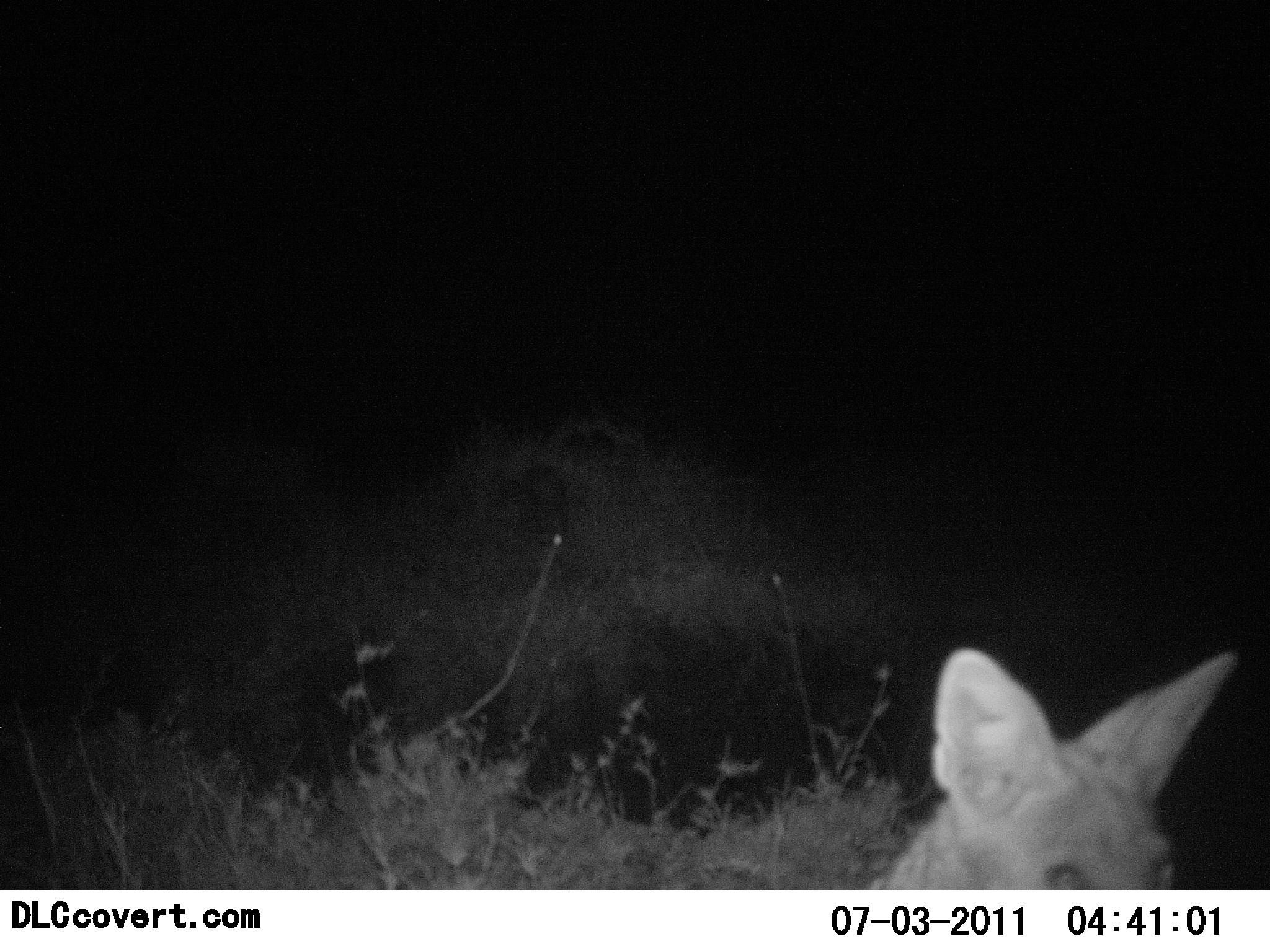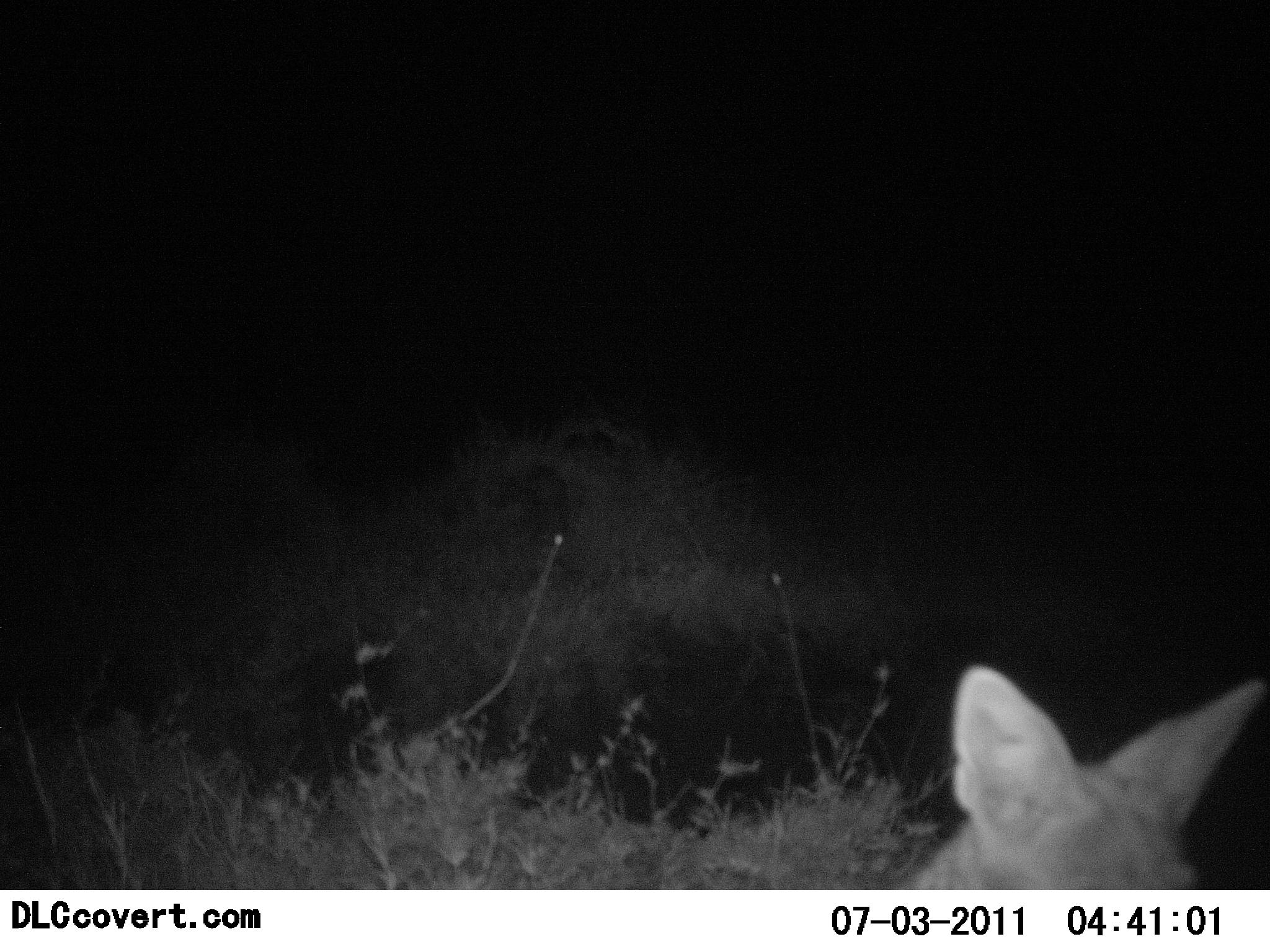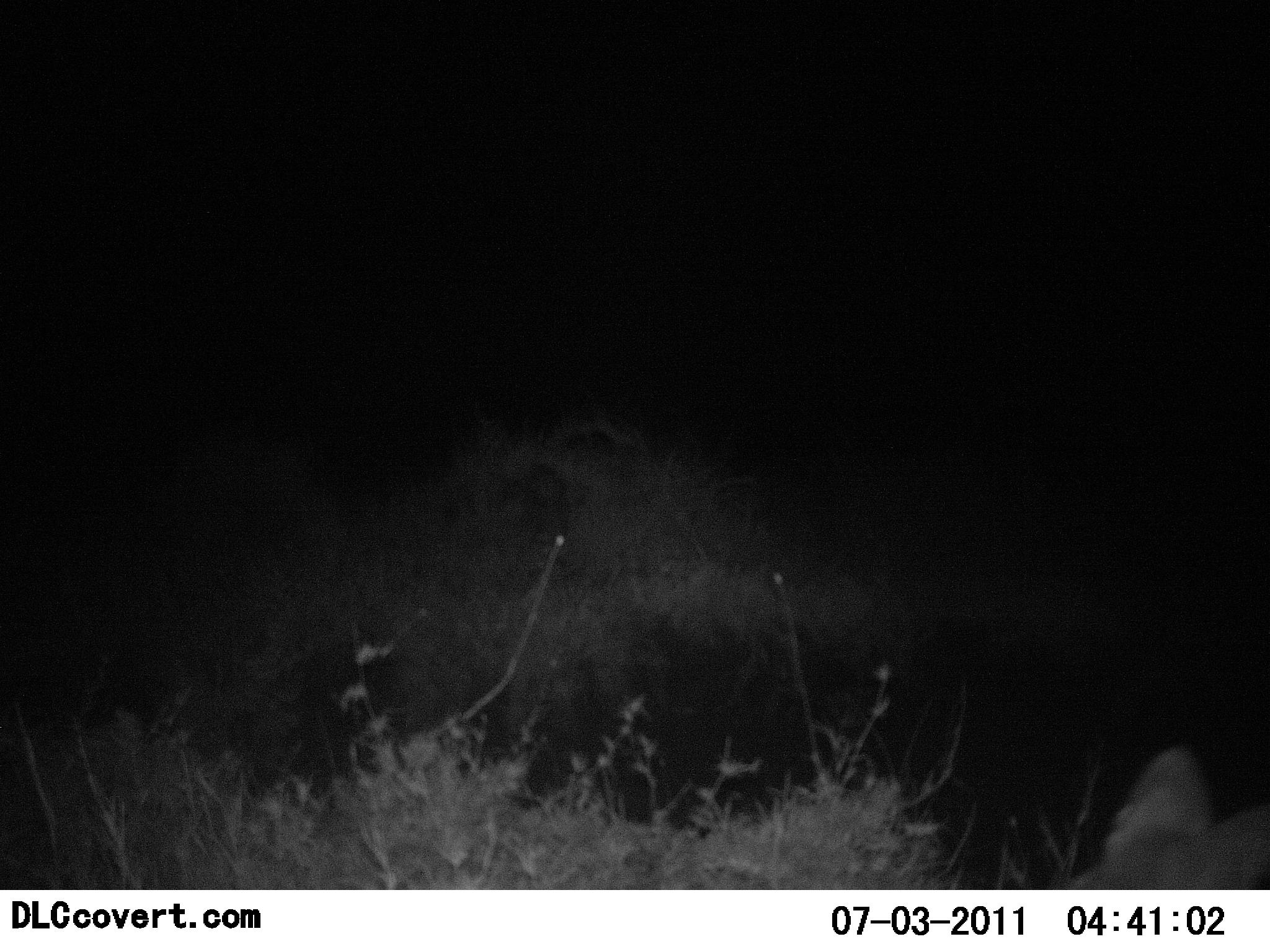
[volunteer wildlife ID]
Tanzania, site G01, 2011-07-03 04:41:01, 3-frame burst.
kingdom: Animalia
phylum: Chordata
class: Mammalia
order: Carnivora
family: Canidae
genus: Lupulella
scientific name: Lupulella mesomelas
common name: black-backed jackal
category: jackal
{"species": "jackal (black-backed jackal) (Lupulella mesomelas)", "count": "1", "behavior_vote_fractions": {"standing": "60%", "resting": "0%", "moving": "40%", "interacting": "0%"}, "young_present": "0%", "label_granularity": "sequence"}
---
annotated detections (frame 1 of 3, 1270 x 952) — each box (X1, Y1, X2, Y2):
animal: (819, 643, 1240, 889)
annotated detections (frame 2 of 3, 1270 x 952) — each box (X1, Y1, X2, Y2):
animal: (864, 663, 1262, 888)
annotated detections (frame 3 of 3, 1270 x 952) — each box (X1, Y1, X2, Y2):
animal: (1039, 742, 1270, 892)